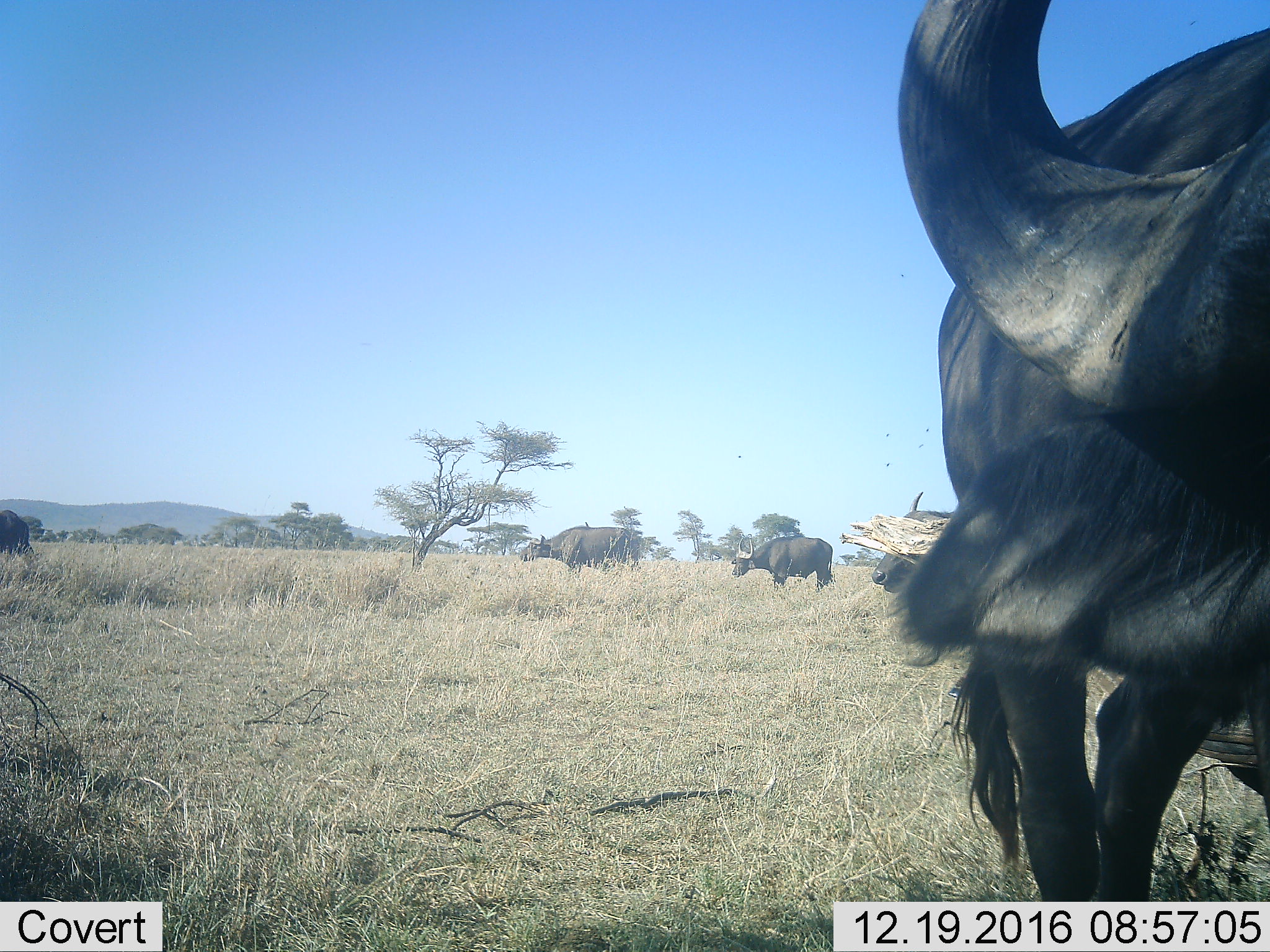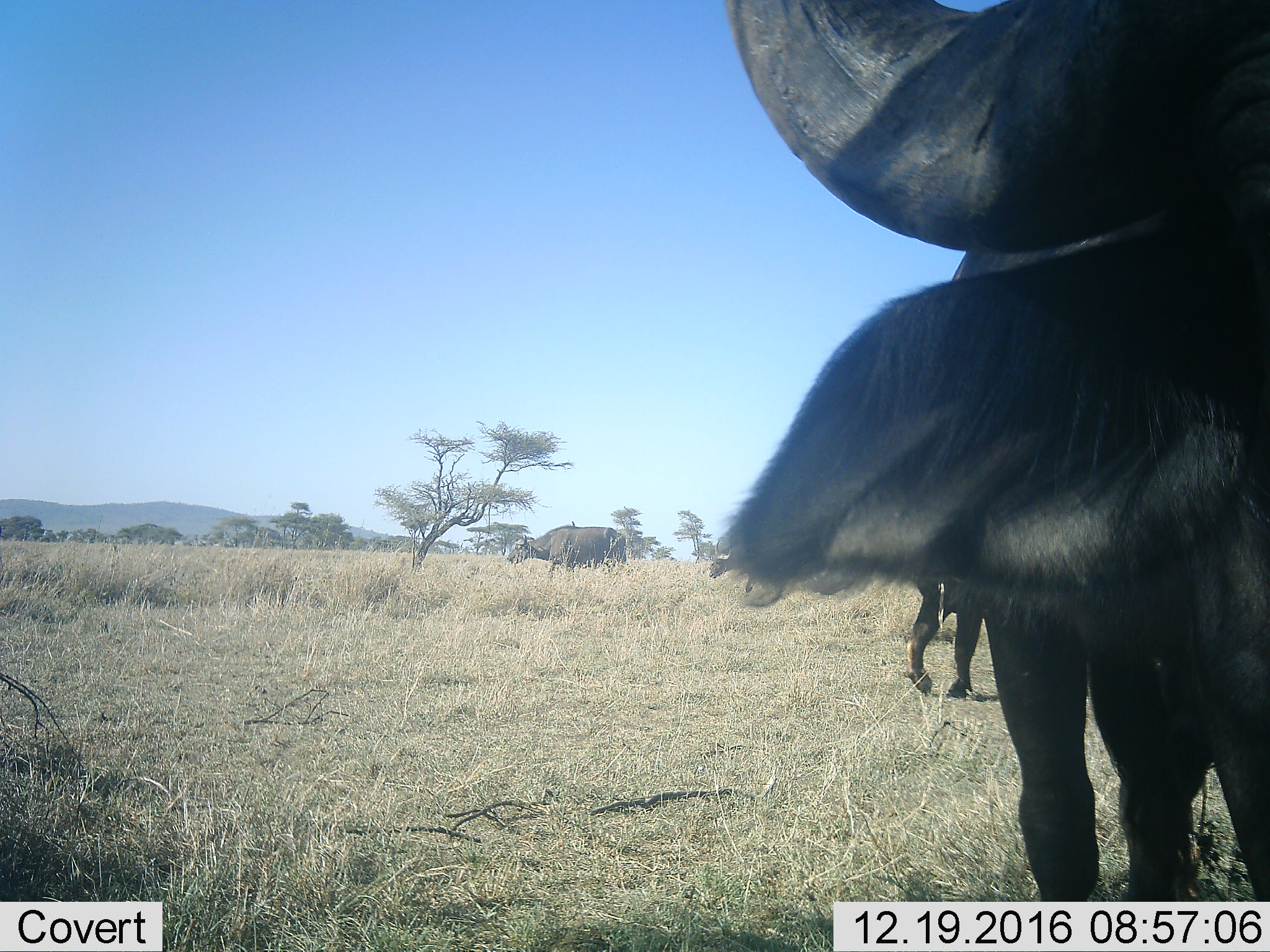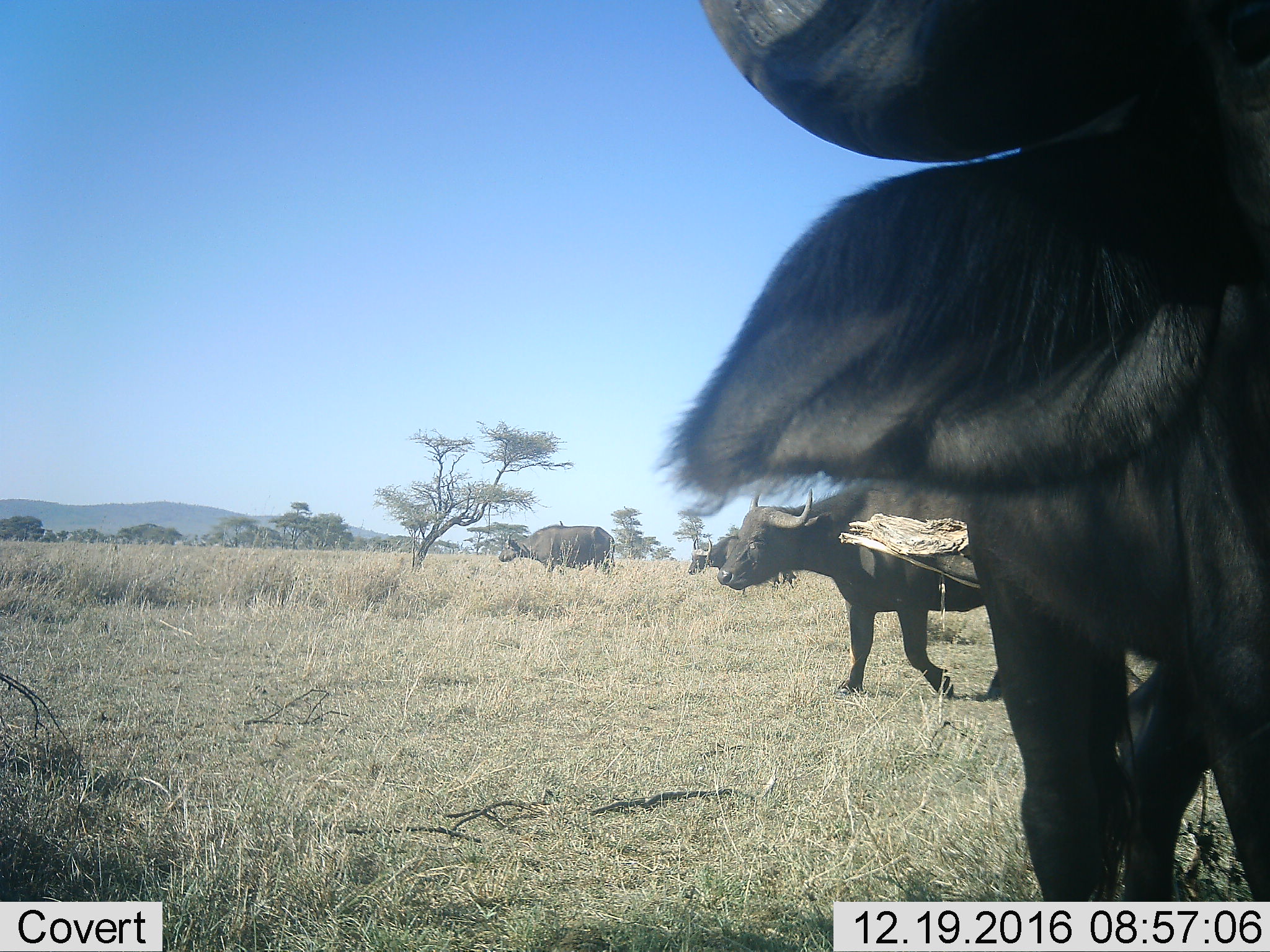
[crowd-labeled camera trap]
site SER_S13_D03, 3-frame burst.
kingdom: Animalia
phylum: Chordata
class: Mammalia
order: Artiodactyla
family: Bovidae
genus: Syncerus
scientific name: Syncerus caffer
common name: african buffalo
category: buffalo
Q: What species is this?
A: Buffalo (african buffalo) (Syncerus caffer).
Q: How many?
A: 5.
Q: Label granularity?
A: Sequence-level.